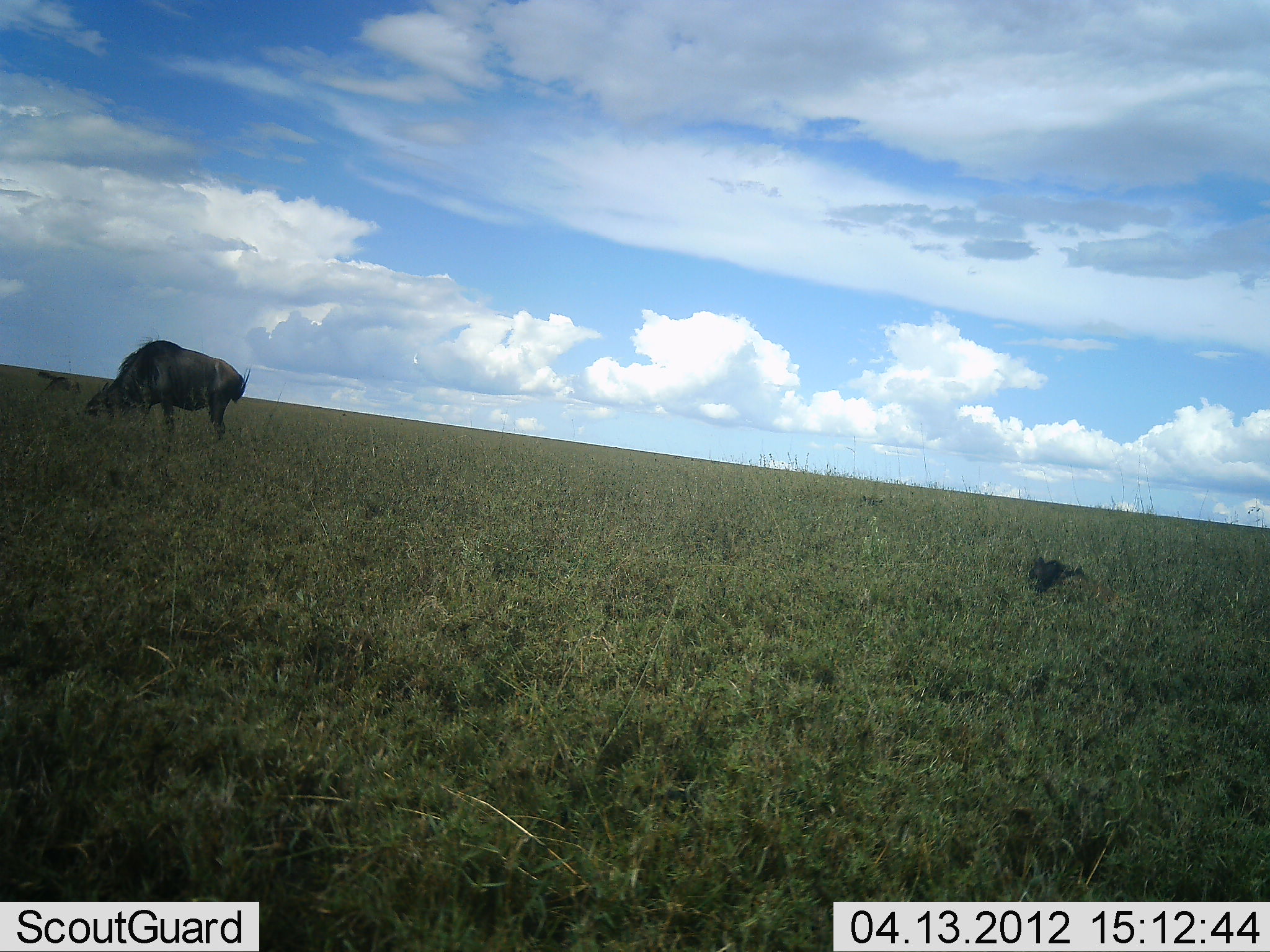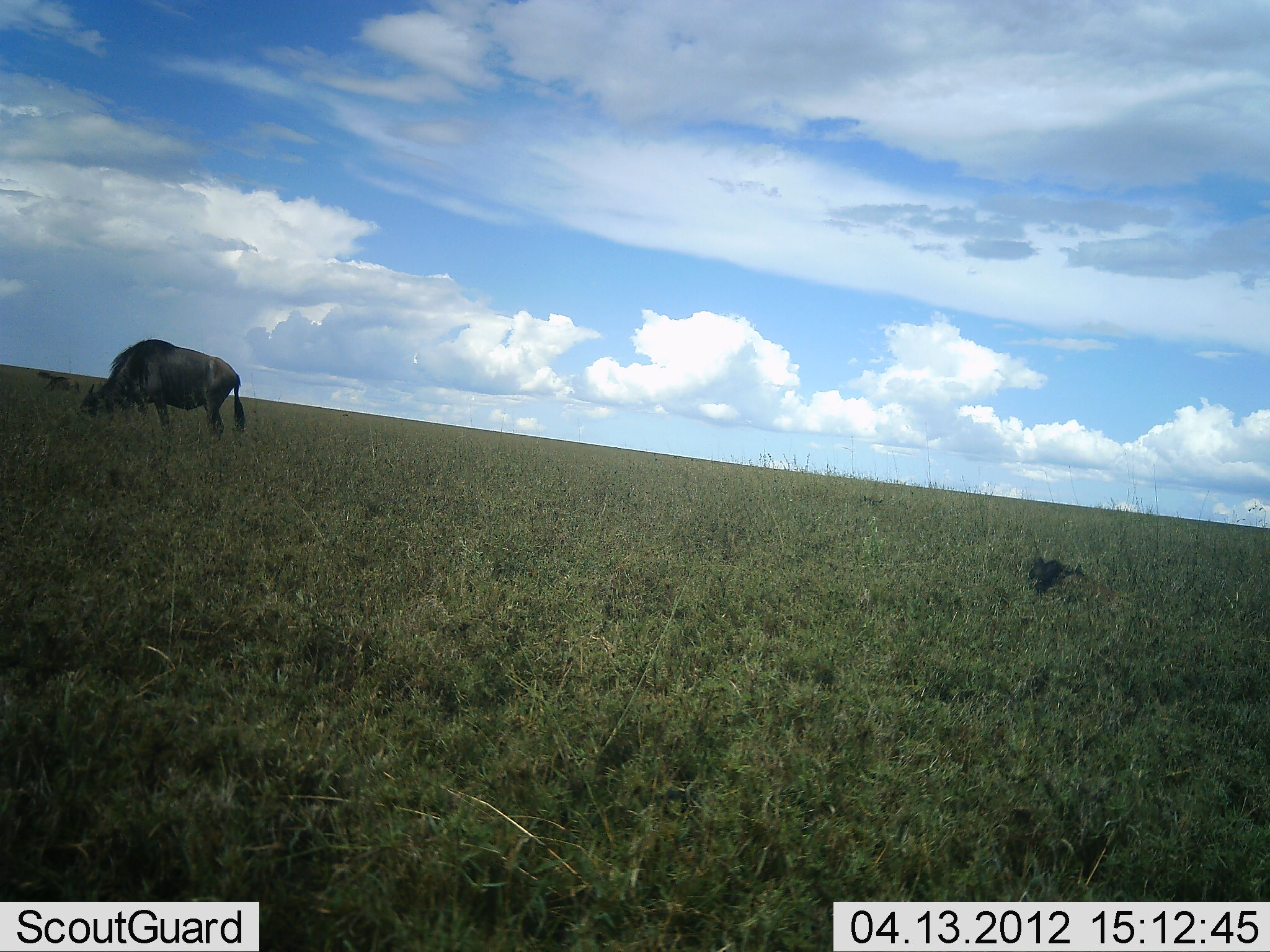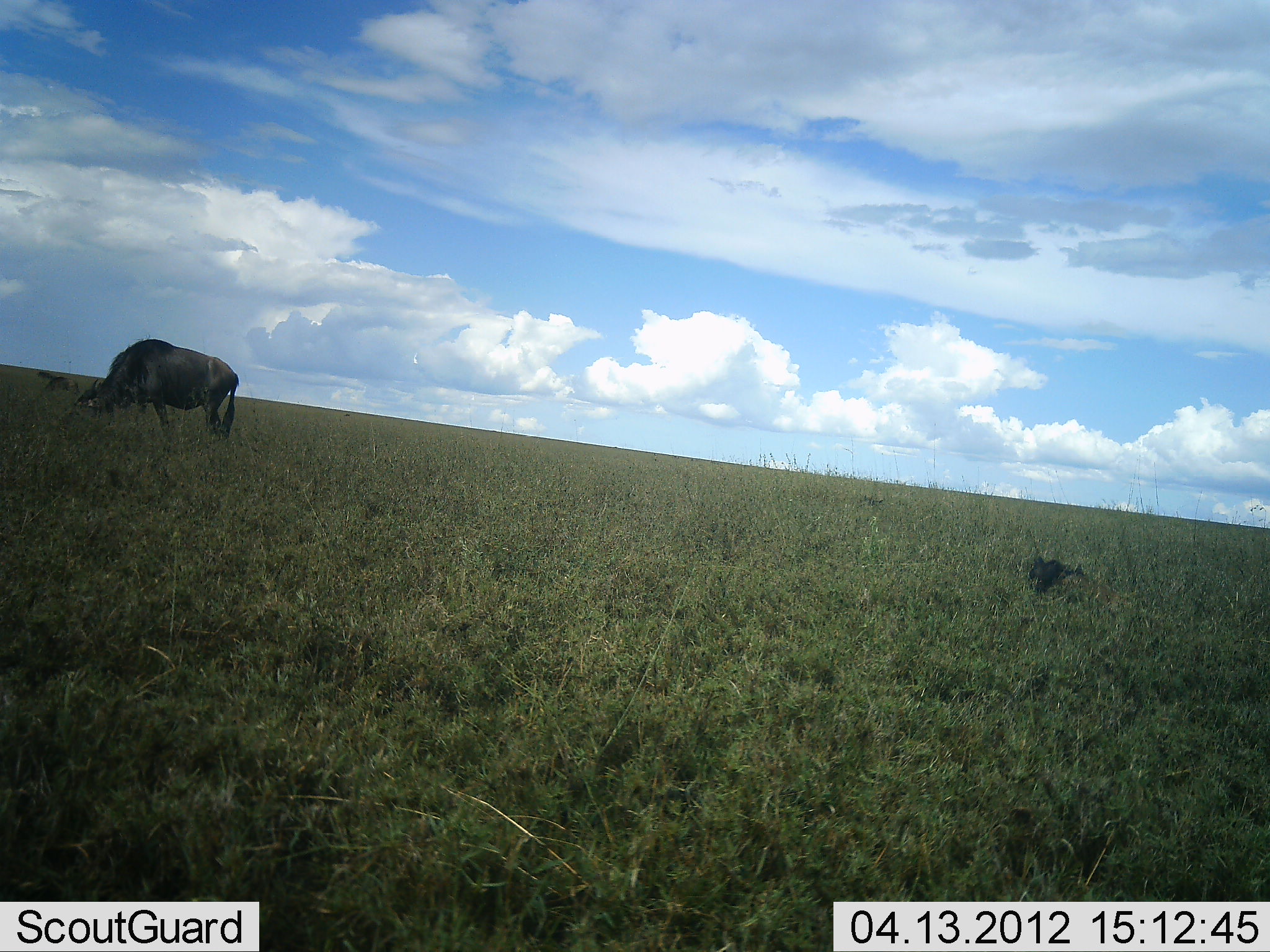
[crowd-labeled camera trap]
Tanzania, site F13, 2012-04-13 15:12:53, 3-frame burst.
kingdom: Animalia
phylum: Chordata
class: Mammalia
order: Artiodactyla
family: Bovidae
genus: Connochaetes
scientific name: Connochaetes taurinus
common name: blue wildebeest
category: wildebeest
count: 1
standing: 10%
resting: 0%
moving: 5%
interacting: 5%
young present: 0%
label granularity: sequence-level